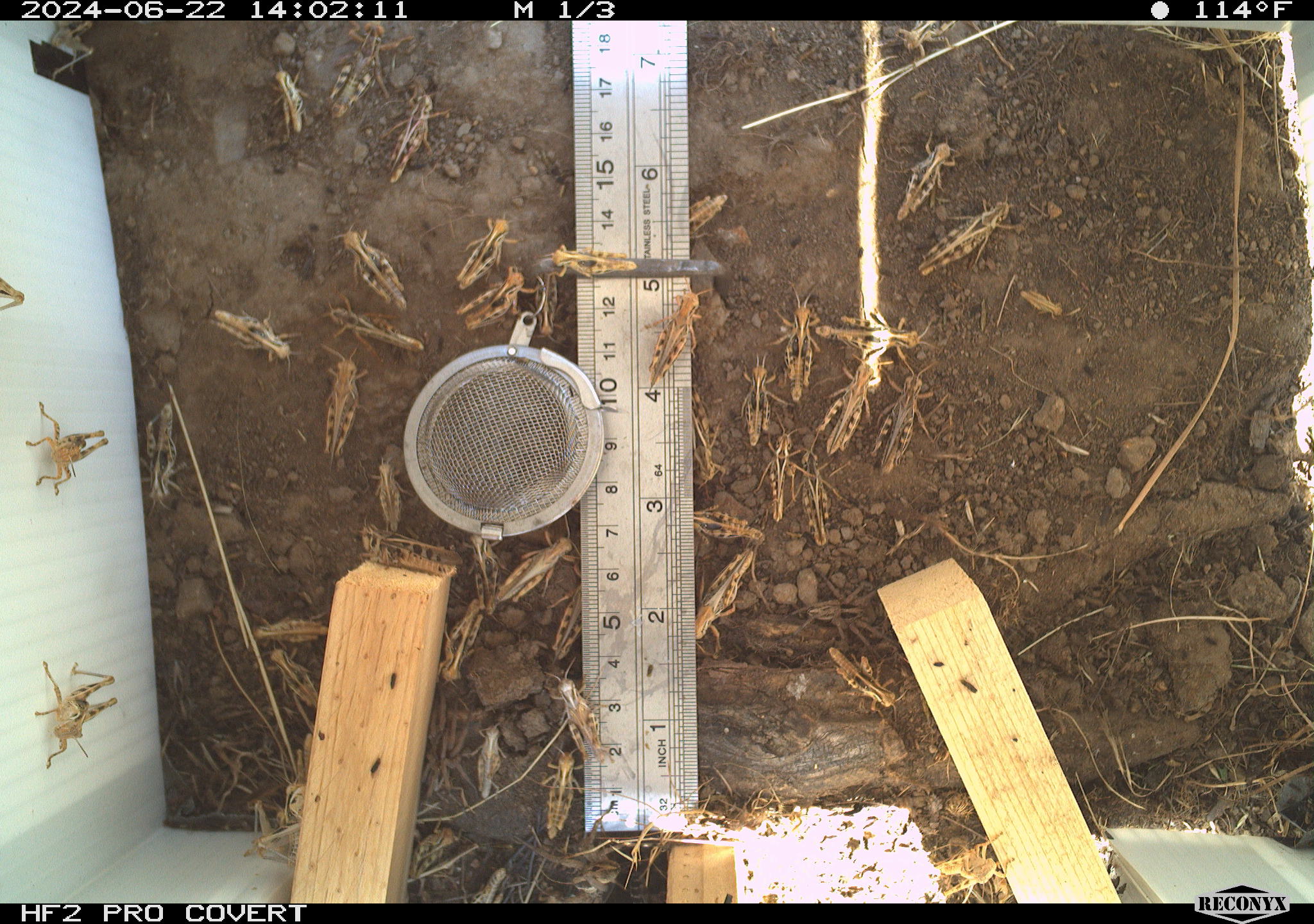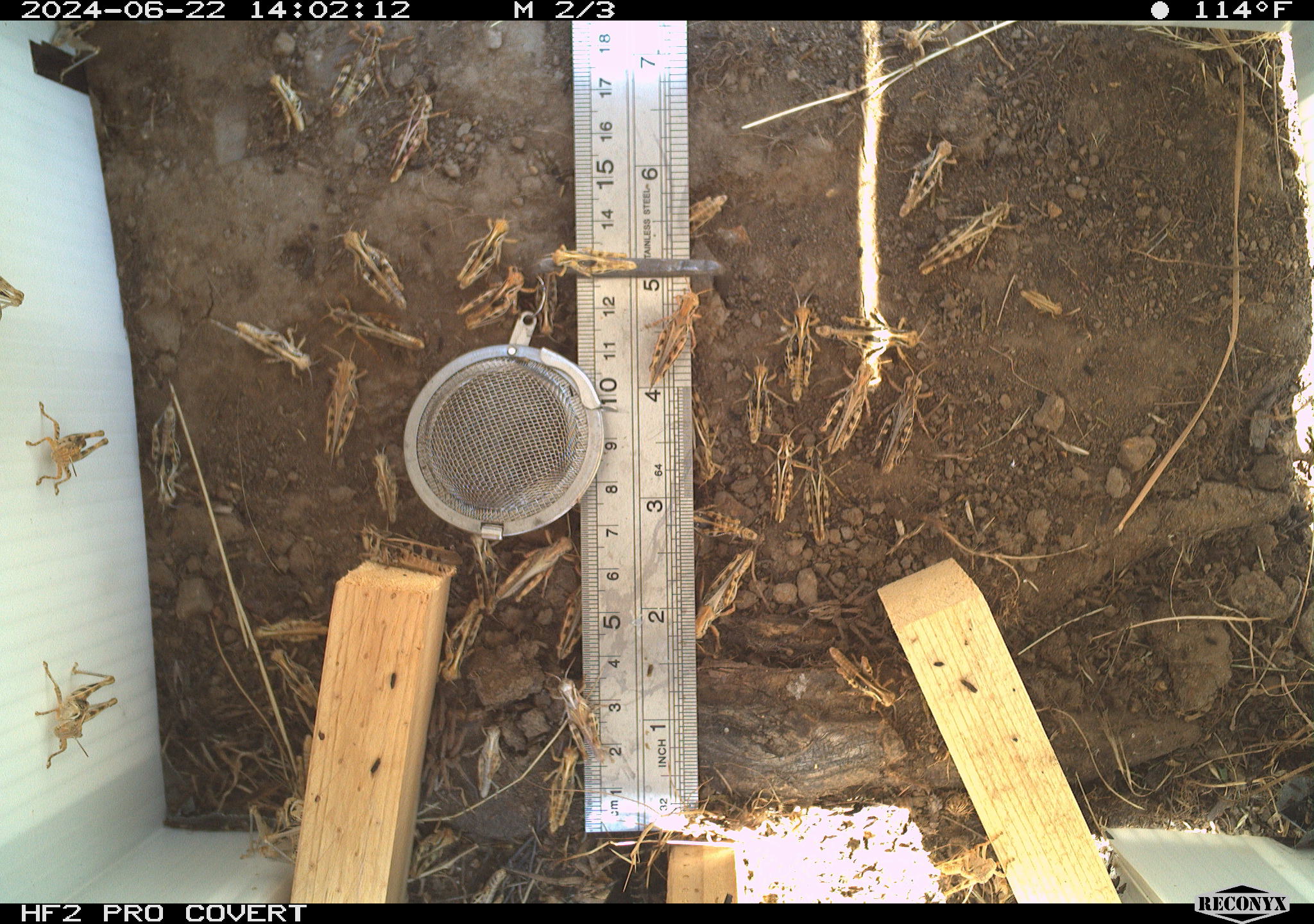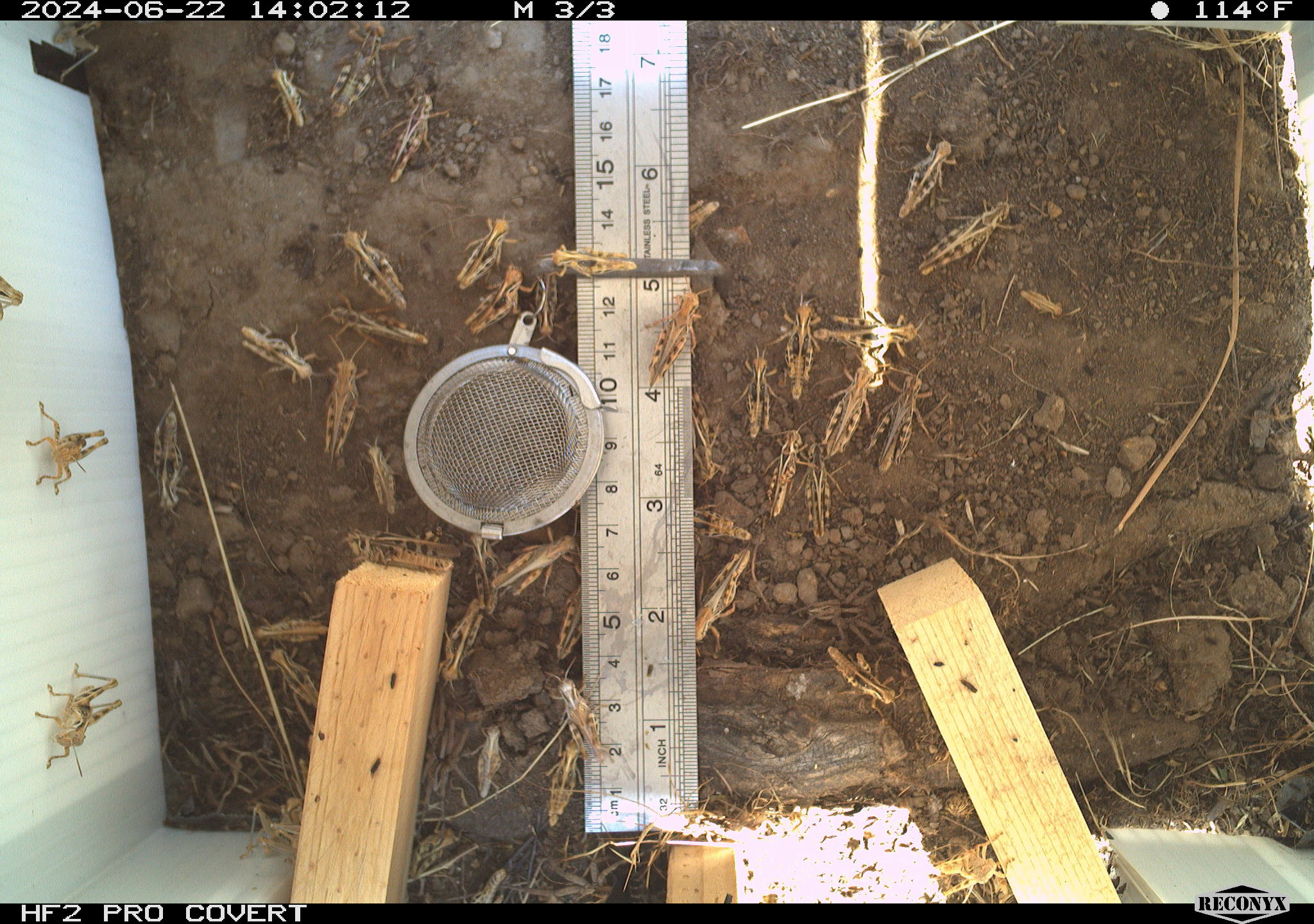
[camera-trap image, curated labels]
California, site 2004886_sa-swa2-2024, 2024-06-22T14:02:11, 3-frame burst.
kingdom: Animalia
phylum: Arthropoda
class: Insecta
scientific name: Insecta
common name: insect